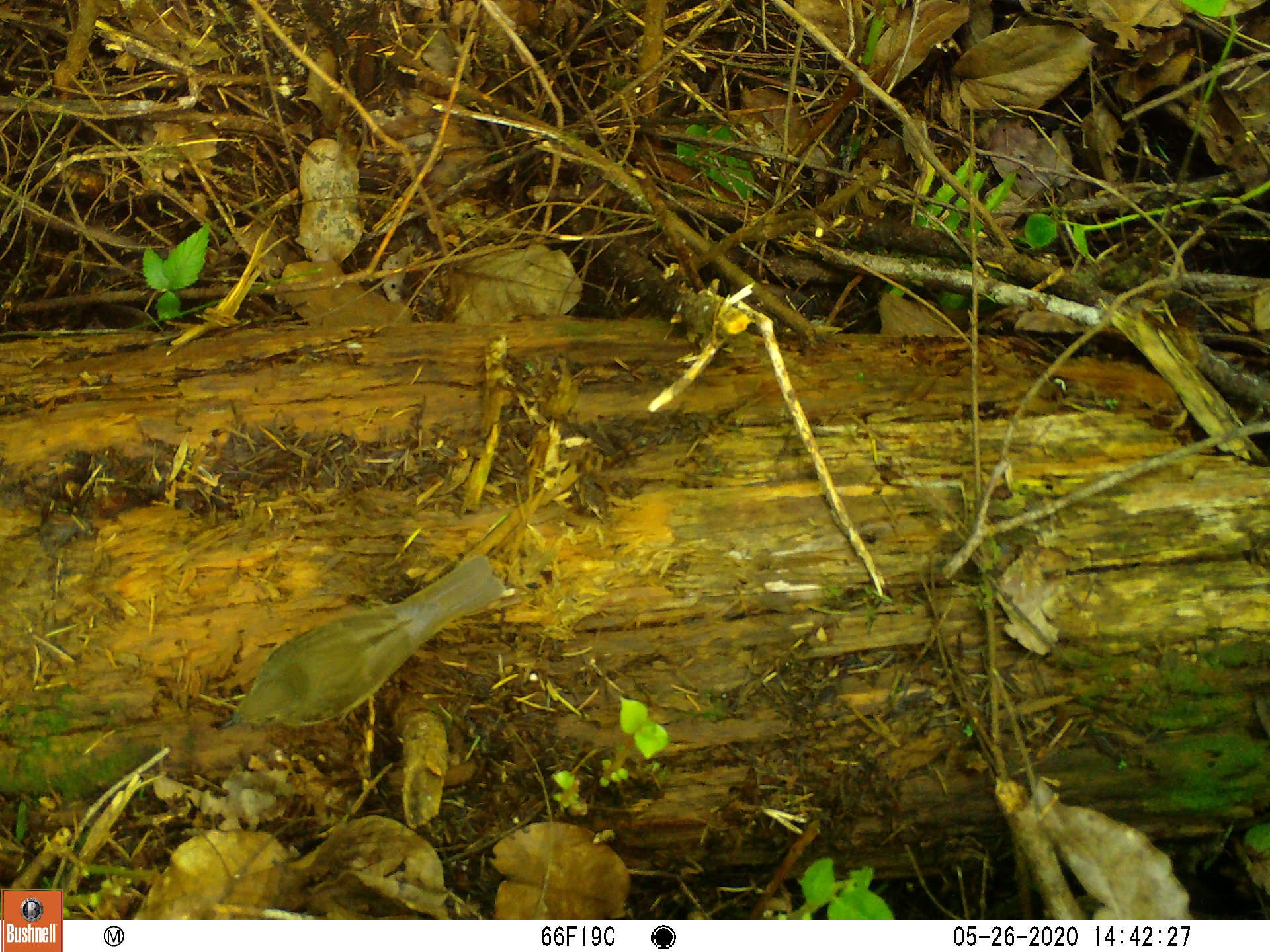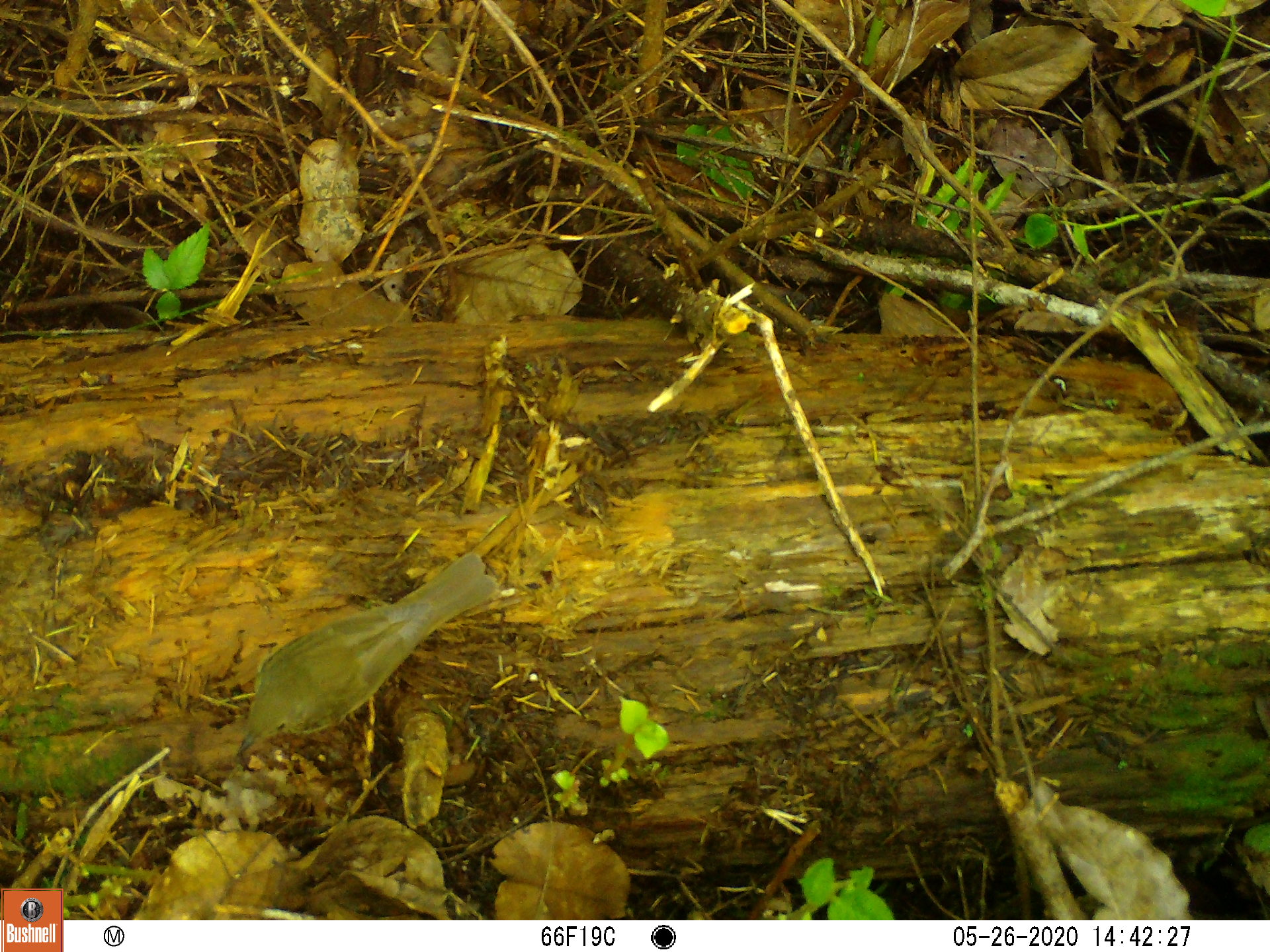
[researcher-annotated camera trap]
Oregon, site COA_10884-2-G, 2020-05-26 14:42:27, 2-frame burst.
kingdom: Animalia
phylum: Chordata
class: Aves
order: Passeriformes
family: Turdidae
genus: Catharus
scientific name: Catharus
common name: brown thrushes and nightingale-thrushes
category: catharus species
Catharus species (brown thrushes and nightingale-thrushes) (Catharus).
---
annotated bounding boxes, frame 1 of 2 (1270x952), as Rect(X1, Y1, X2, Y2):
catharus species: Rect(216, 550, 507, 740)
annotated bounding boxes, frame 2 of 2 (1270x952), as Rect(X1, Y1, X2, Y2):
catharus species: Rect(235, 548, 500, 759)